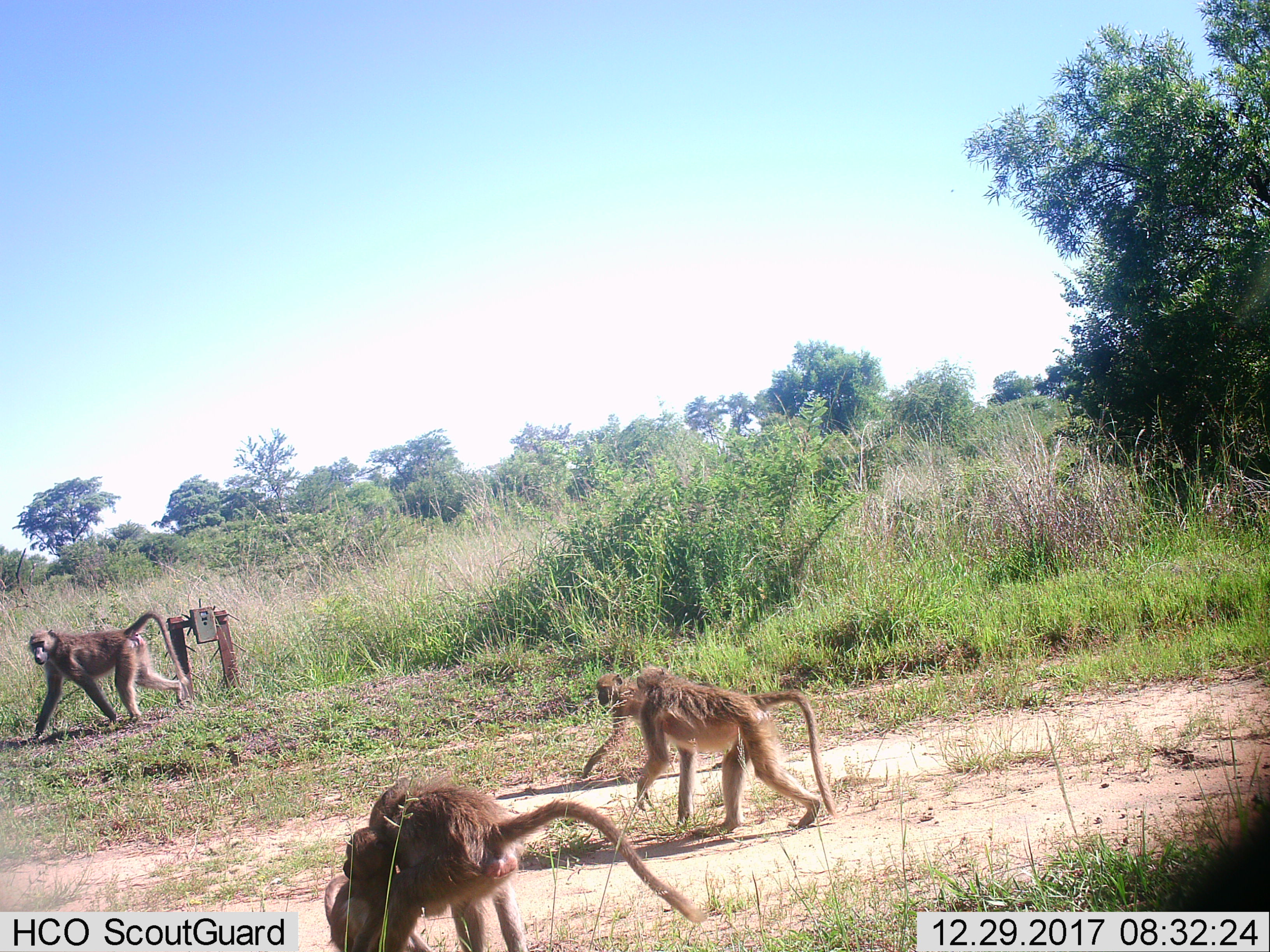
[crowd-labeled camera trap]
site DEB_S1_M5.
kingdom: Animalia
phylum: Chordata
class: Mammalia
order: Primates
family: Cercopithecidae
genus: Papio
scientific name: Papio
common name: baboon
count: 5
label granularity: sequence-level